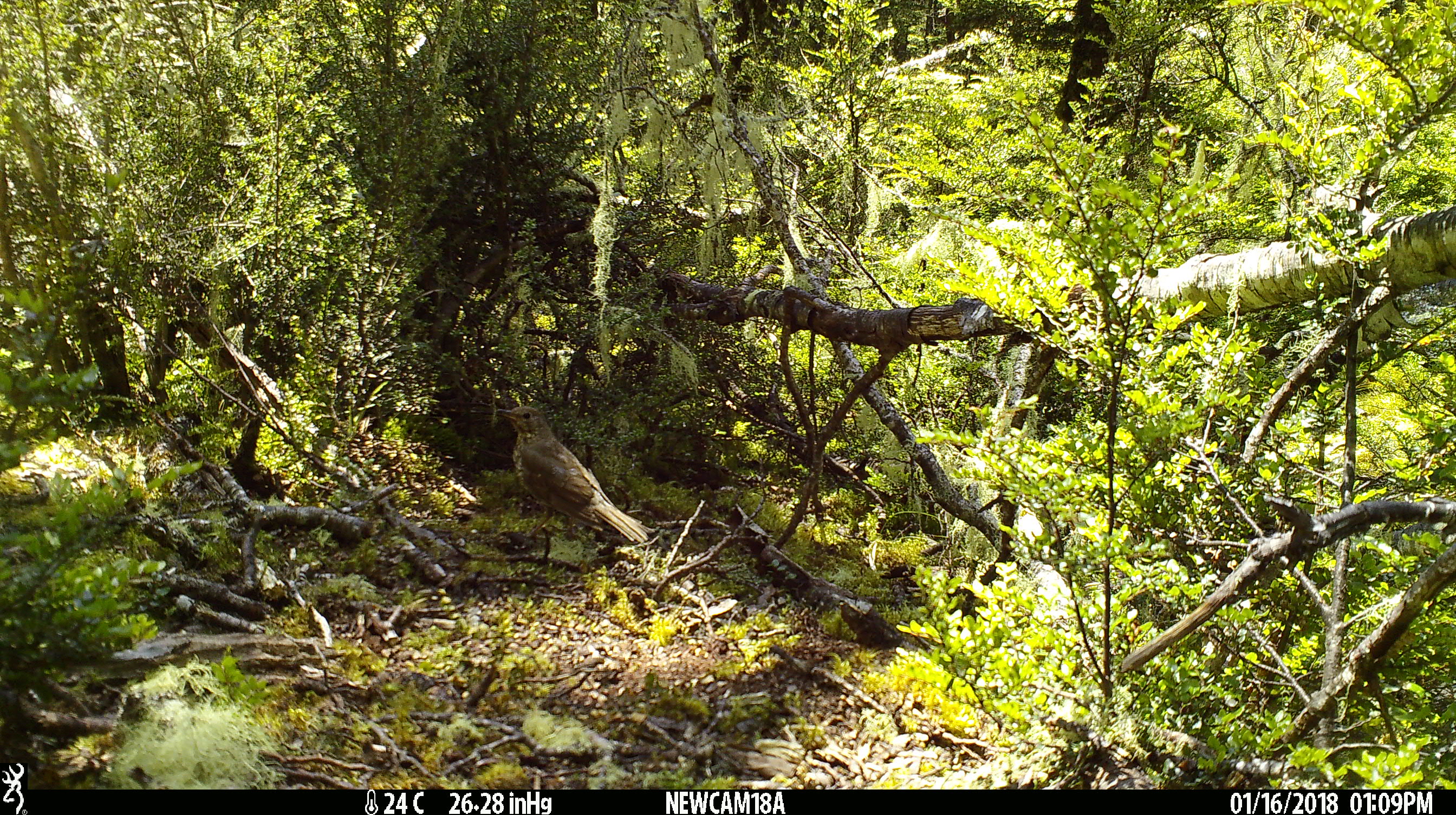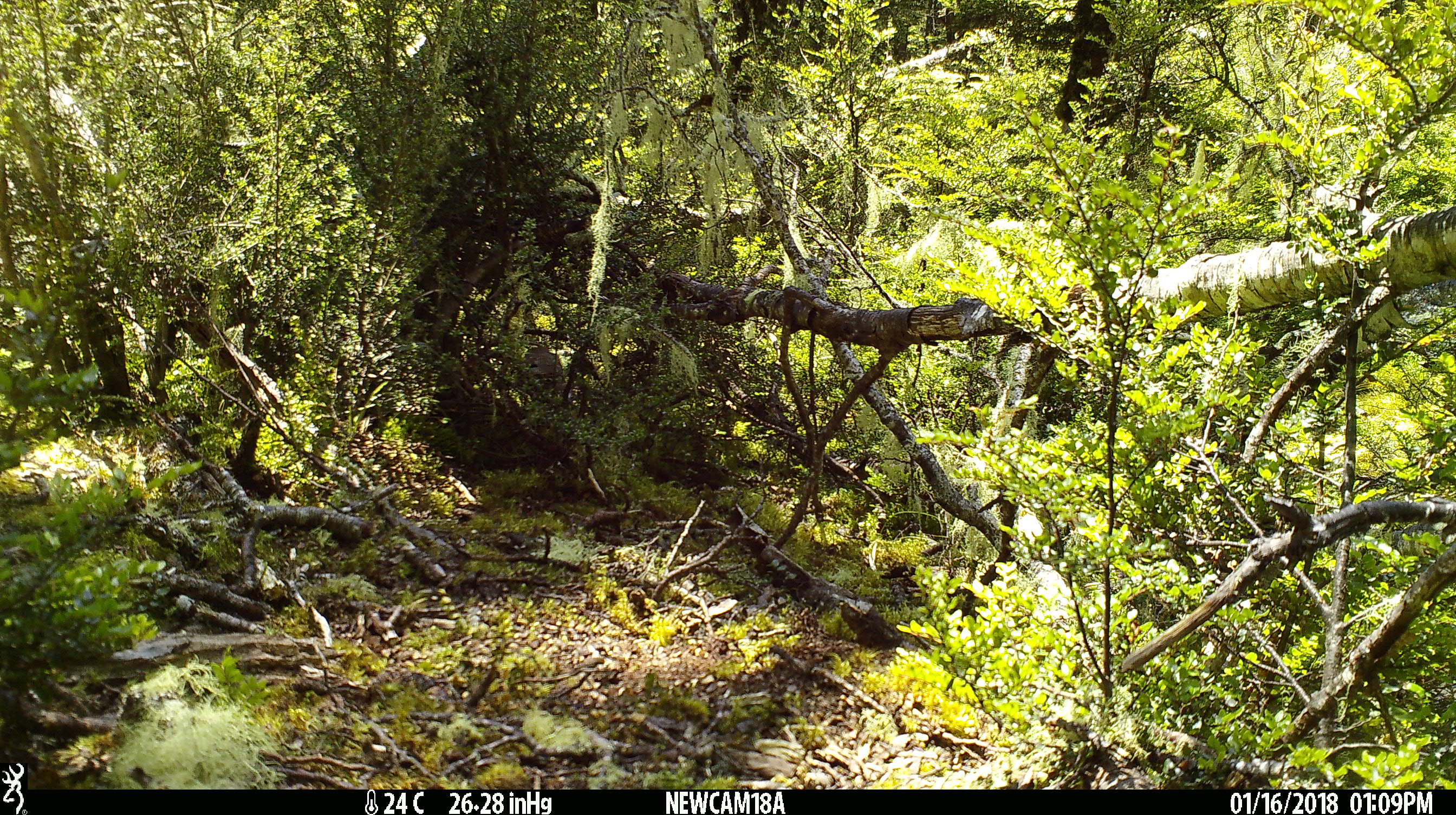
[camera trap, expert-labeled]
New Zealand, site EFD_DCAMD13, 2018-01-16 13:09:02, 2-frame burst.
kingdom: Animalia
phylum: Chordata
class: Aves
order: Passeriformes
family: Turdidae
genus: Turdus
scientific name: Turdus merula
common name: eurasian blackbird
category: blackbird